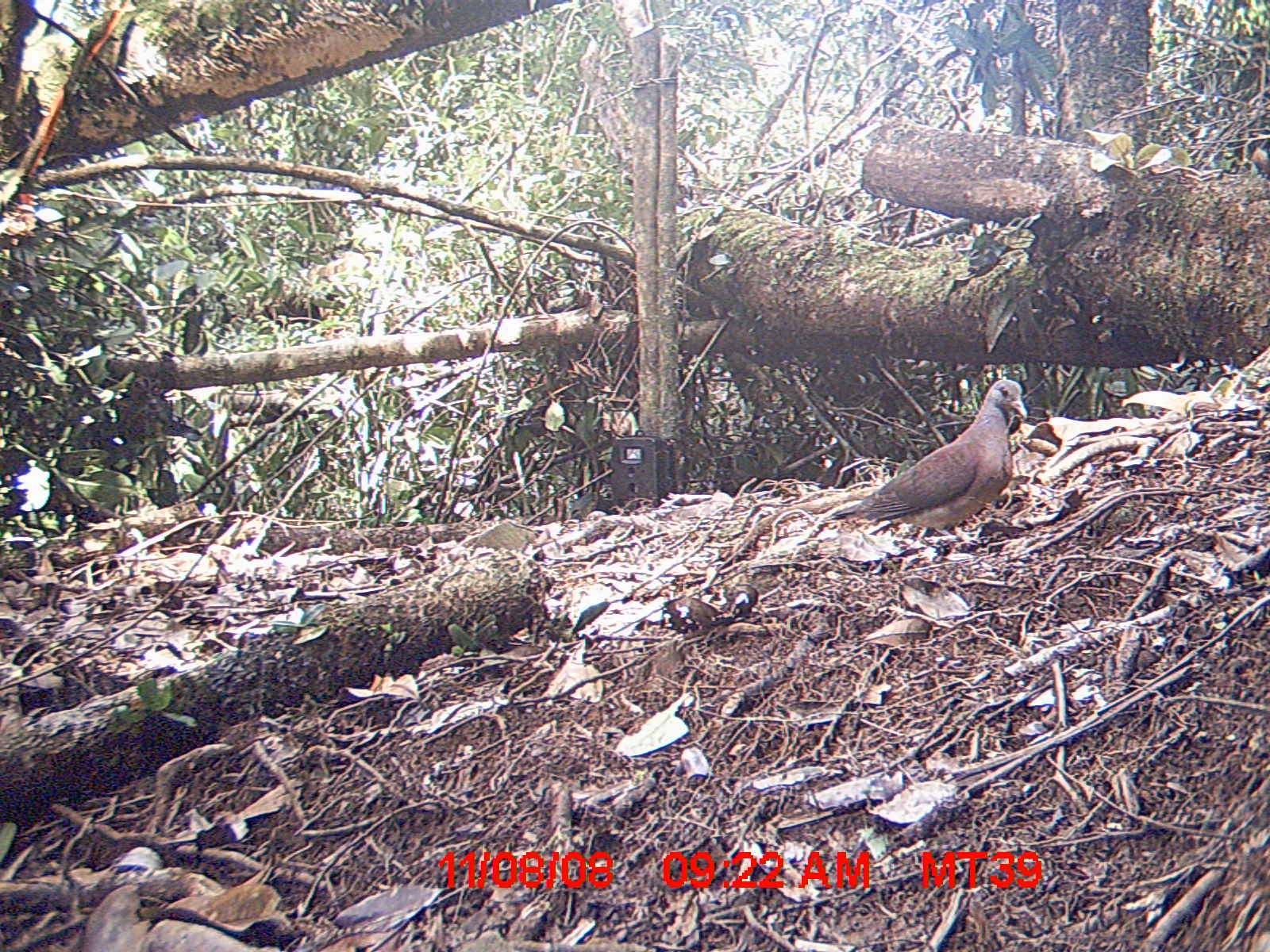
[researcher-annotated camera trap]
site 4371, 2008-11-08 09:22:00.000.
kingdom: Animalia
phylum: Chordata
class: Aves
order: Columbiformes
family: Columbidae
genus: Streptopelia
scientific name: Streptopelia picturata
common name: madagascar turtle-dove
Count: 1.